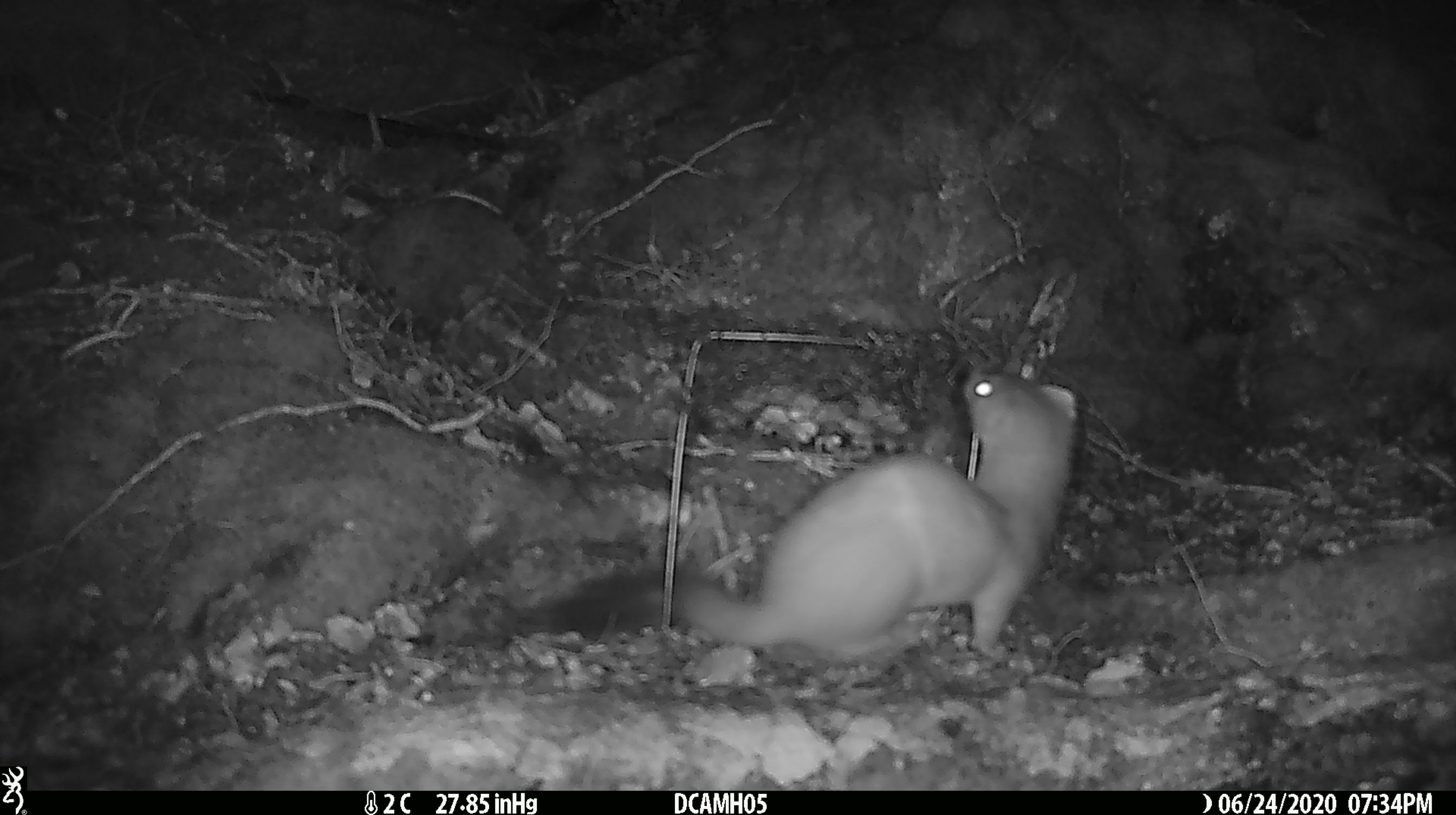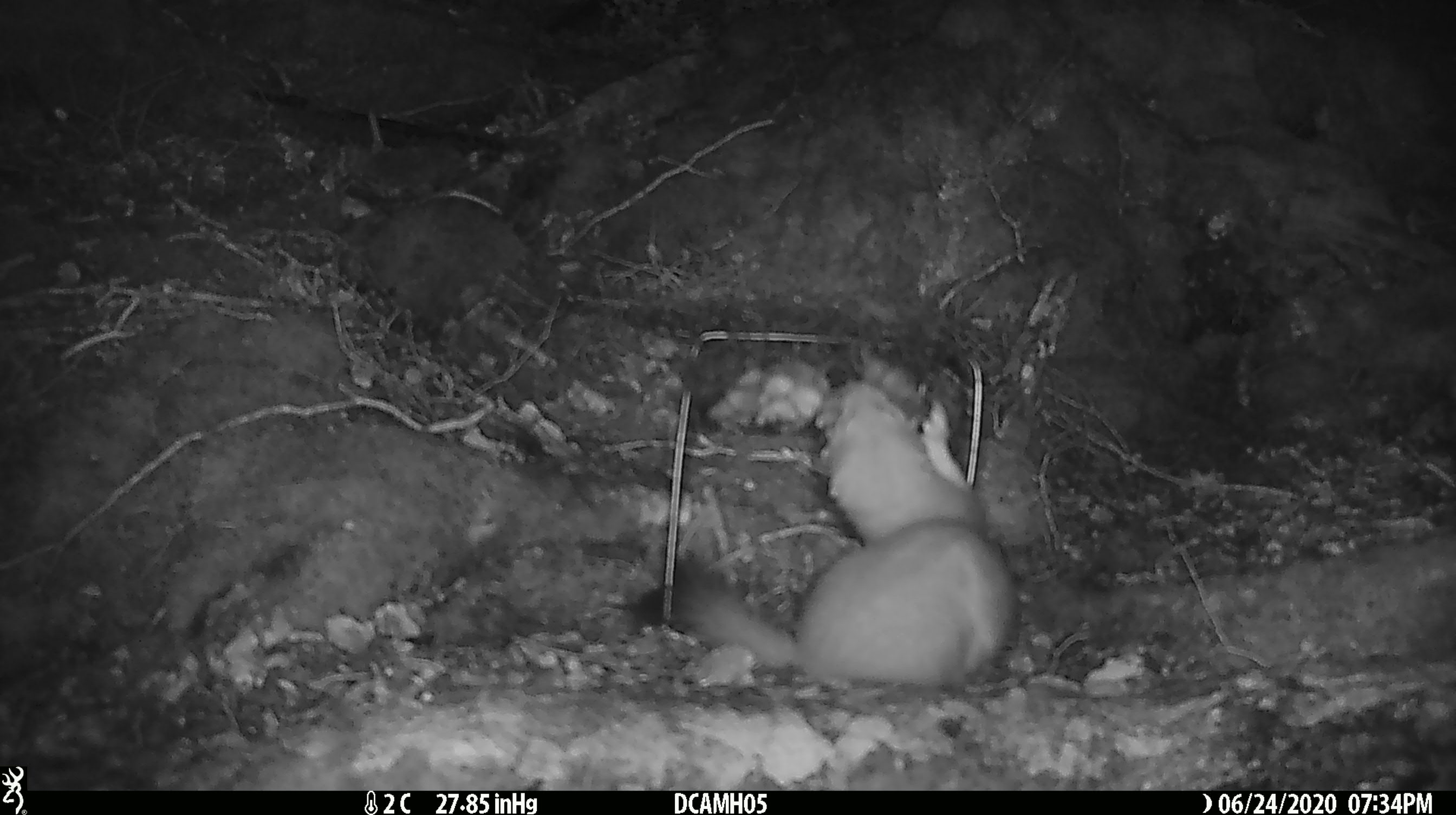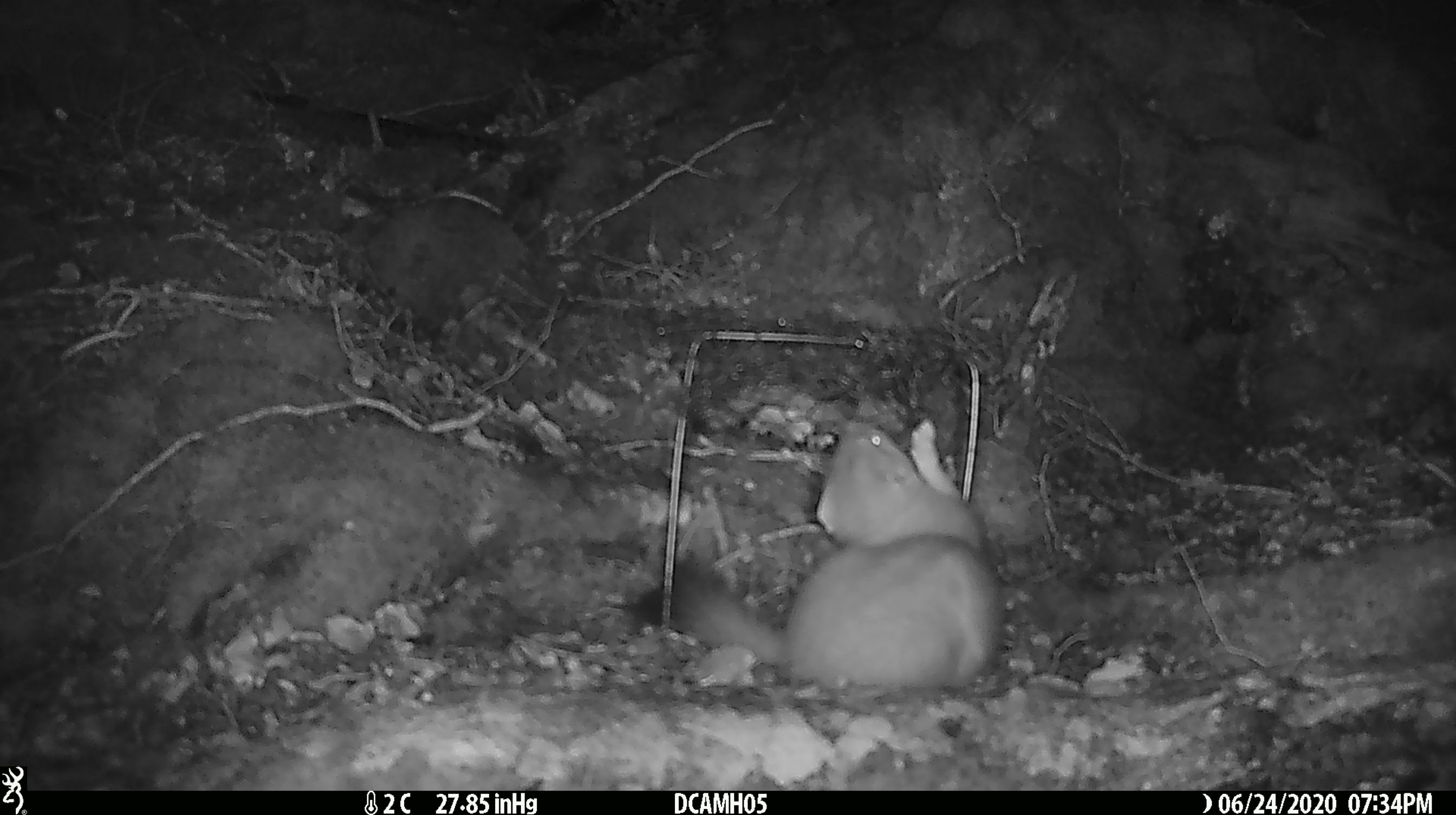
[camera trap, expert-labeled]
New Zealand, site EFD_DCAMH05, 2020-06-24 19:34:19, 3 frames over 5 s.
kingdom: Animalia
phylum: Chordata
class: Mammalia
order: Carnivora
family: Mustelidae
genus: Mustela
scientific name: Mustela erminea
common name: stoat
Stoat (Mustela erminea).